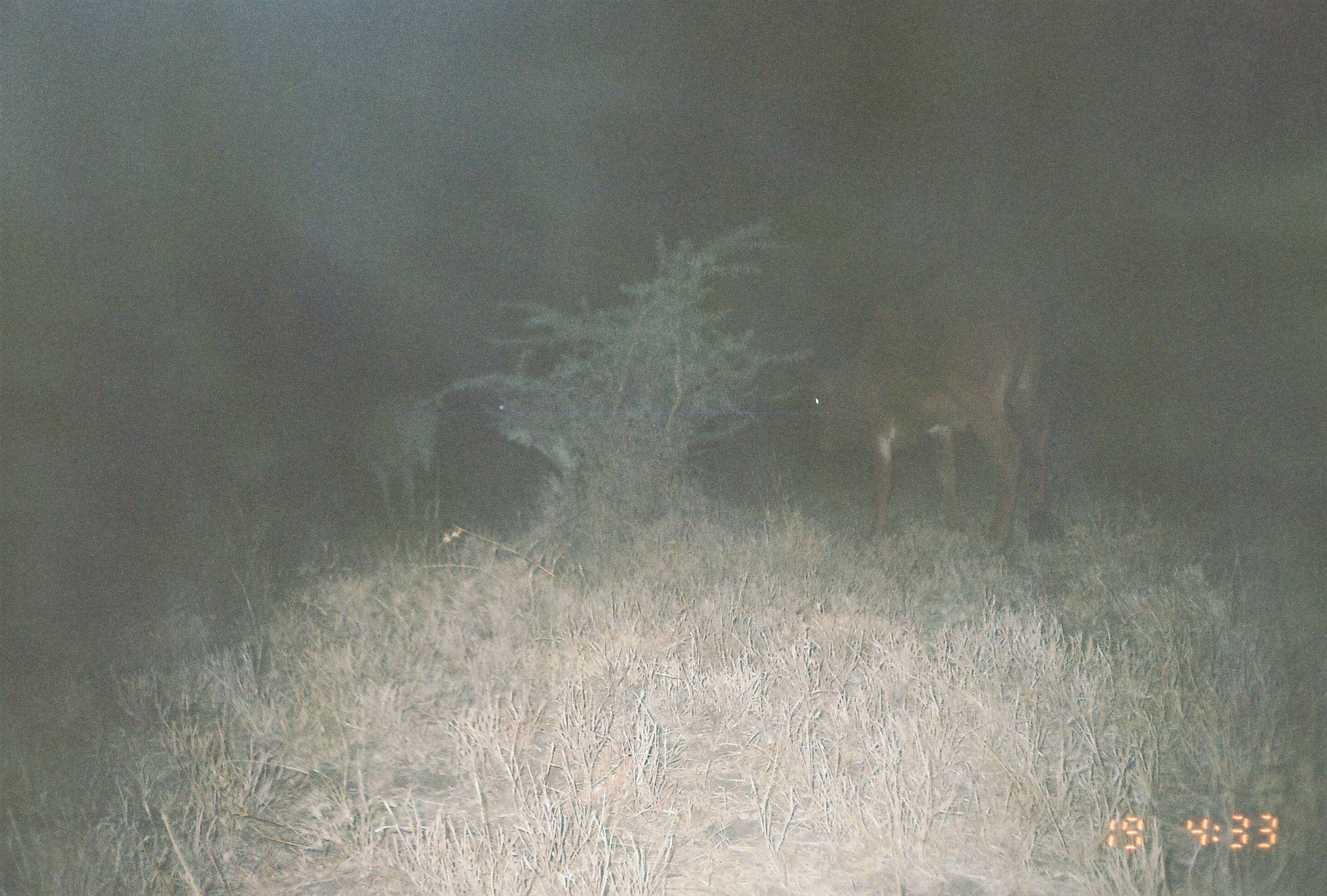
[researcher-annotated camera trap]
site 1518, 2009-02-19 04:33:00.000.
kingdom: Animalia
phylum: Chordata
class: Mammalia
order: Artiodactyla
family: Bovidae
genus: Bos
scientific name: Bos taurus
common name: domestic cattle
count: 4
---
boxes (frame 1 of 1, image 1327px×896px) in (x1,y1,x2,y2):
bos taurus: (770,258,1066,550); (350,372,440,537)